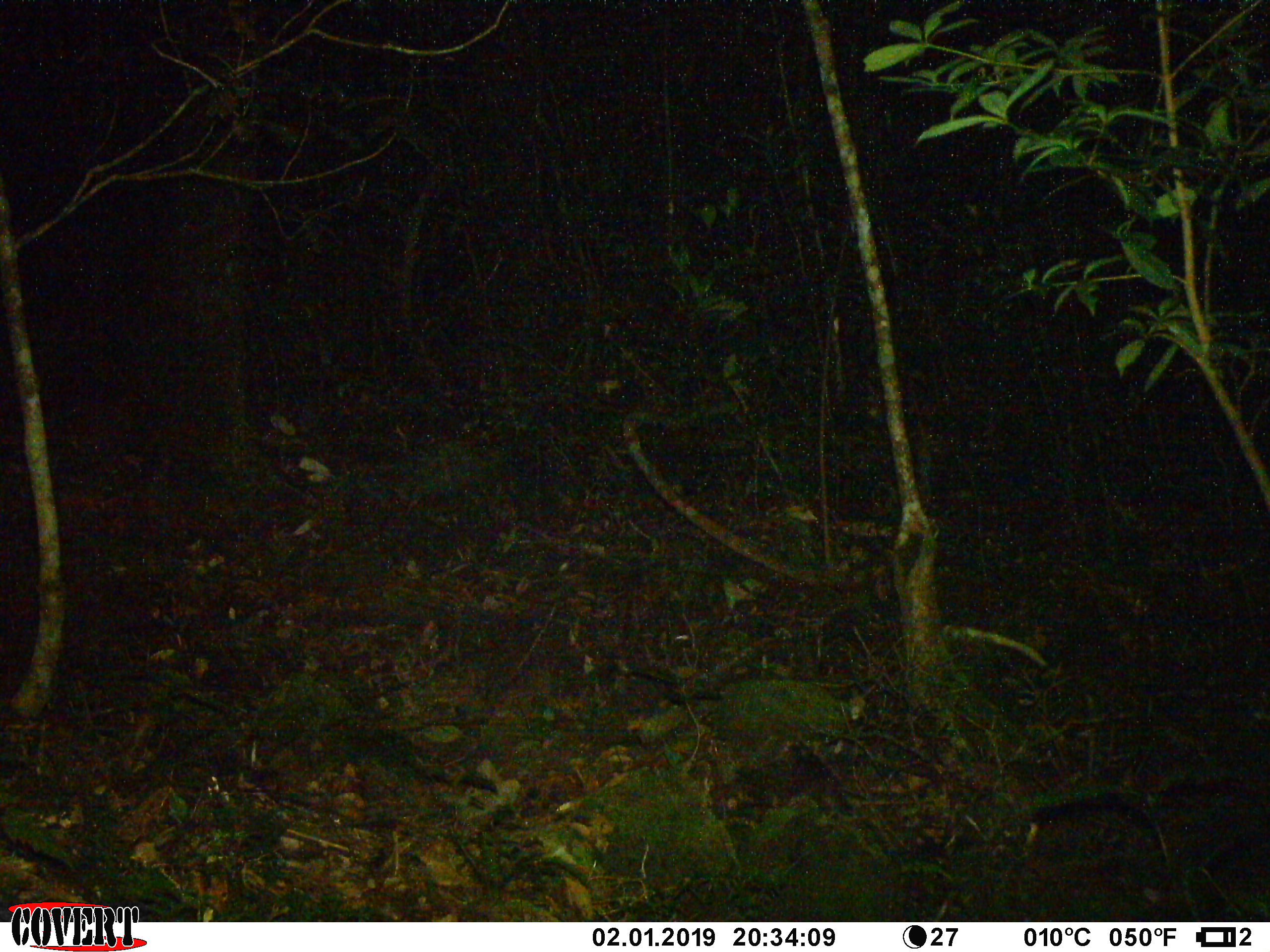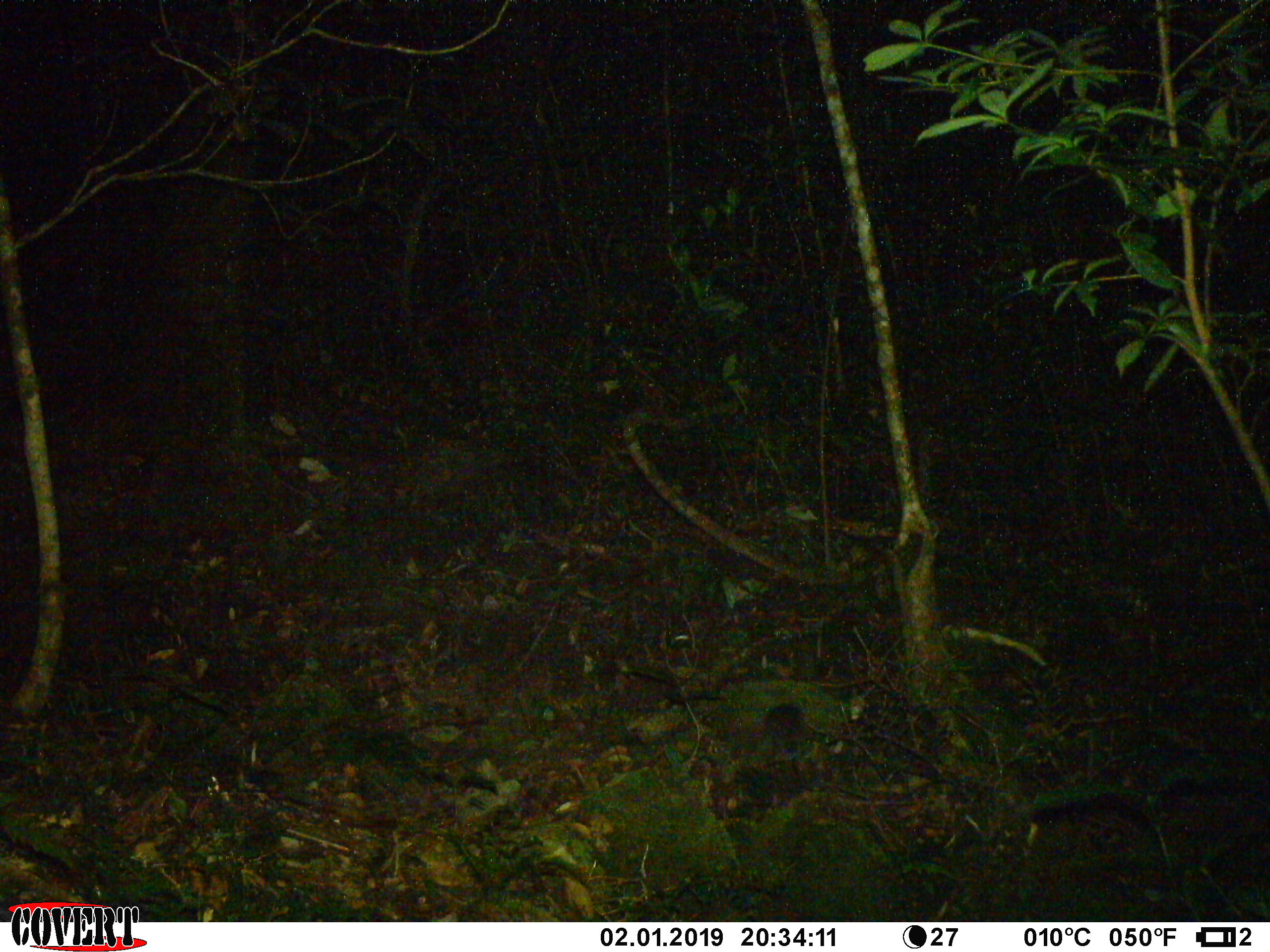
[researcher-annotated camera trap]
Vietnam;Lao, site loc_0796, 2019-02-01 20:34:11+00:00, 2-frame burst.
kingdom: Animalia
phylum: Chordata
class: Mammalia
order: Carnivora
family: Mustelidae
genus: Melogale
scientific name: Melogale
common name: ferret badger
Ferret badger (Melogale). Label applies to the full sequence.